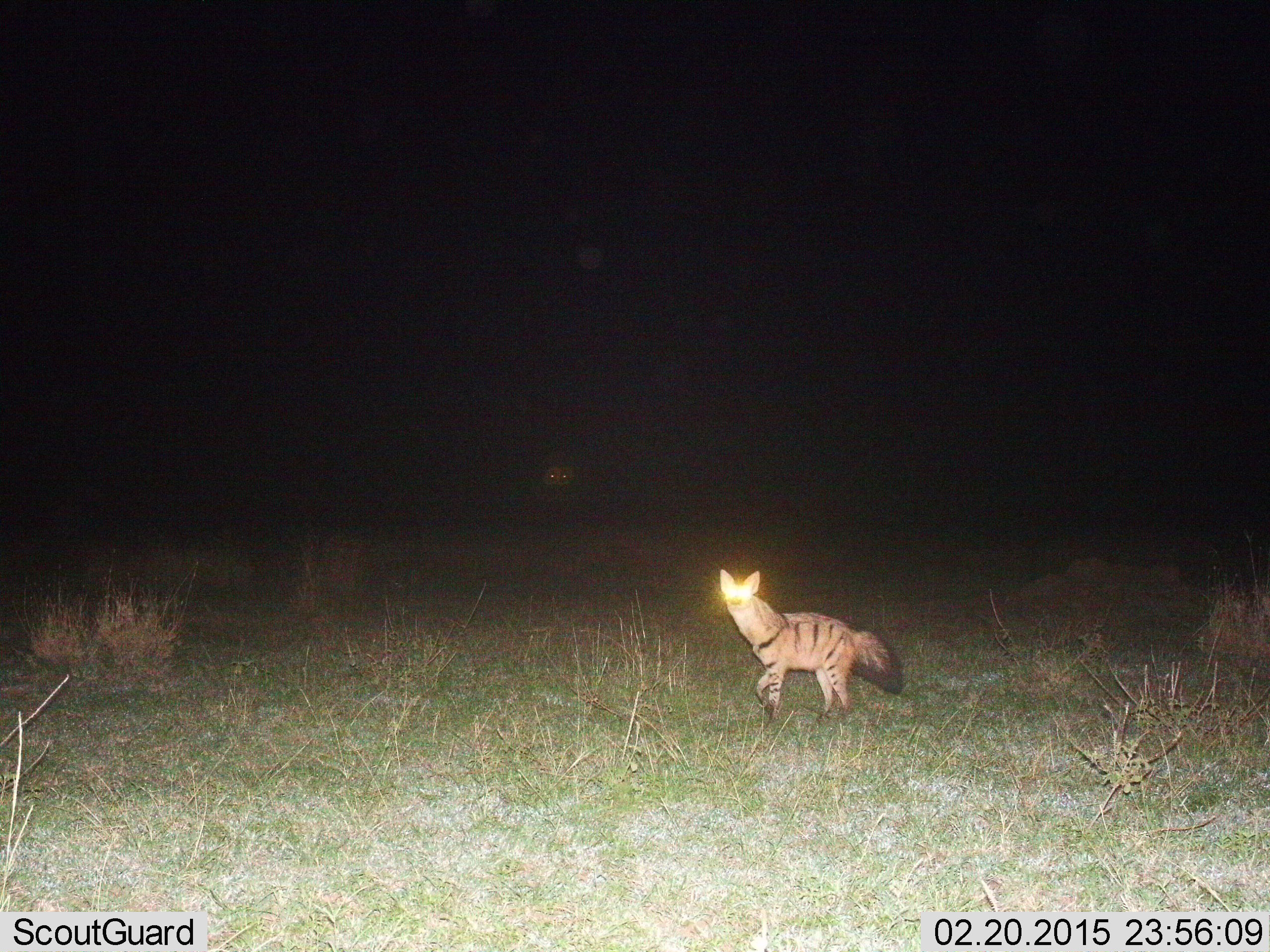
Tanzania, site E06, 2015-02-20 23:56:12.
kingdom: Animalia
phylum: Chordata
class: Mammalia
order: Carnivora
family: Hyaenidae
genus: Proteles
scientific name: Proteles cristatus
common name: aardwolf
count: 1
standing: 60%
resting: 10%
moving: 50%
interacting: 0%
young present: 0%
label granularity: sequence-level